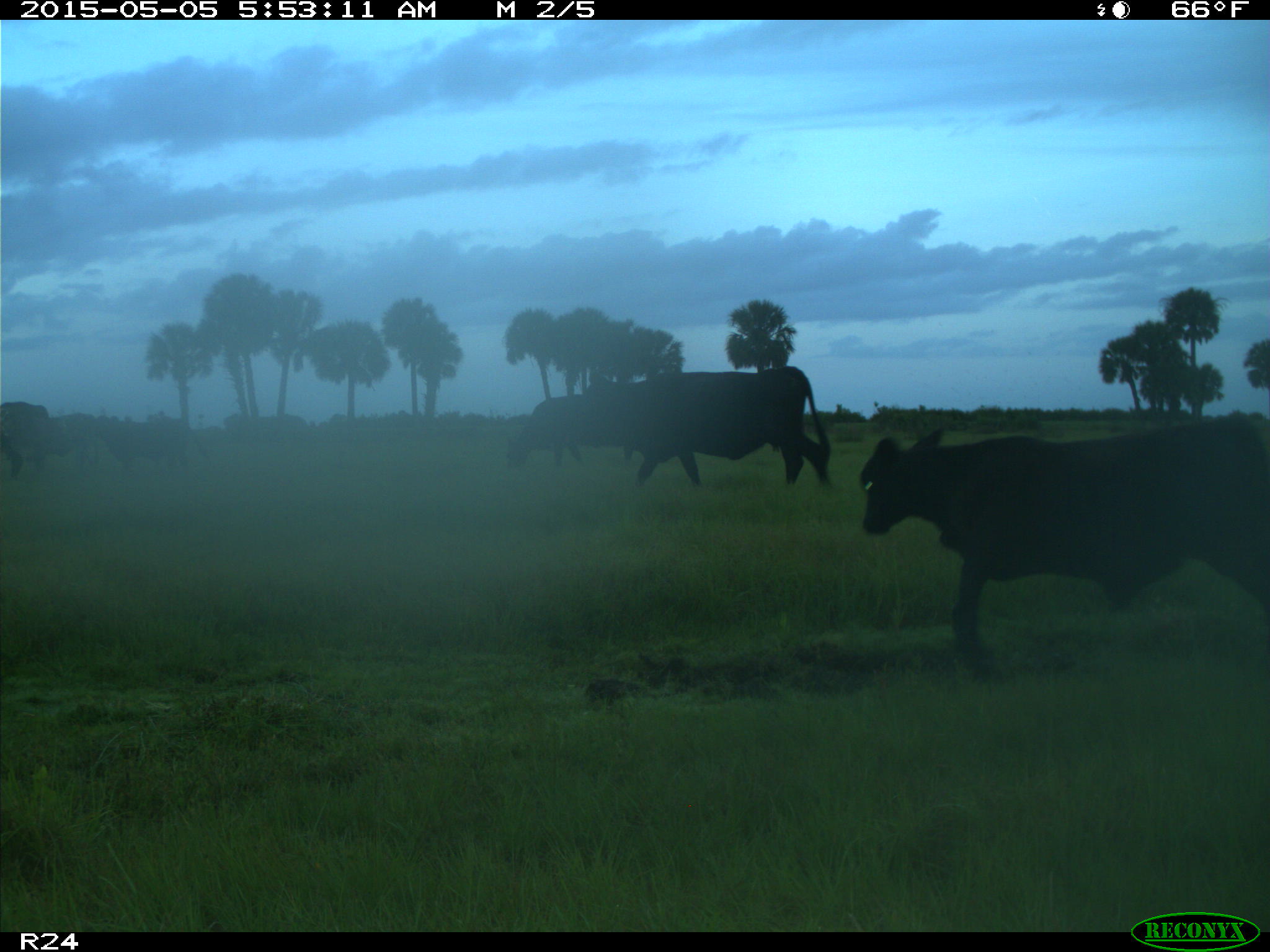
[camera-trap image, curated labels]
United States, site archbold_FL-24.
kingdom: Animalia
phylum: Chordata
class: Mammalia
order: Artiodactyla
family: Bovidae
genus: Bos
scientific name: Bos taurus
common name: domestic cow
Bos taurus (domestic cow).